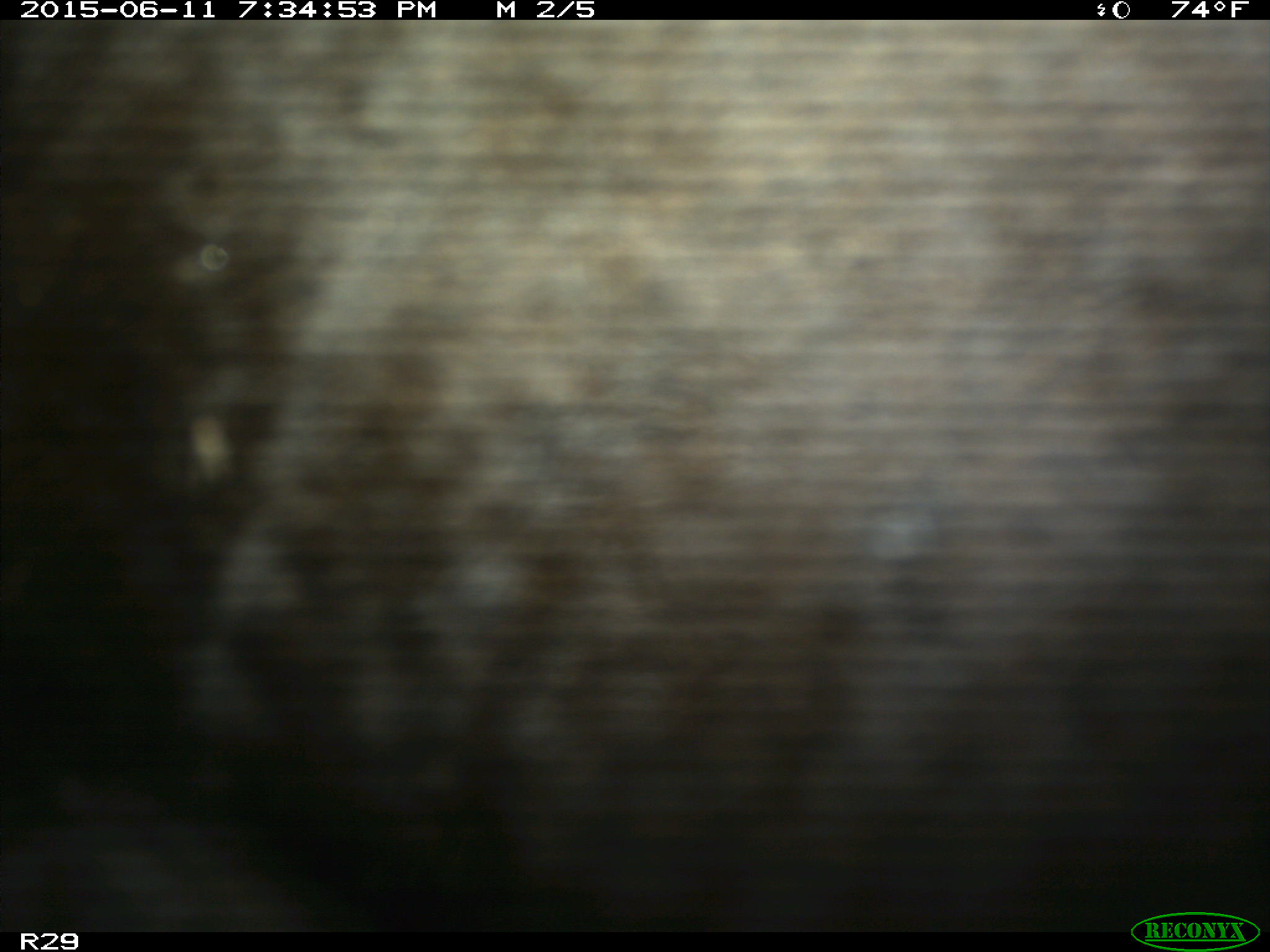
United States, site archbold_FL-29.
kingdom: Animalia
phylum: Chordata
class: Mammalia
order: Artiodactyla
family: Bovidae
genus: Bos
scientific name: Bos taurus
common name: domestic cow